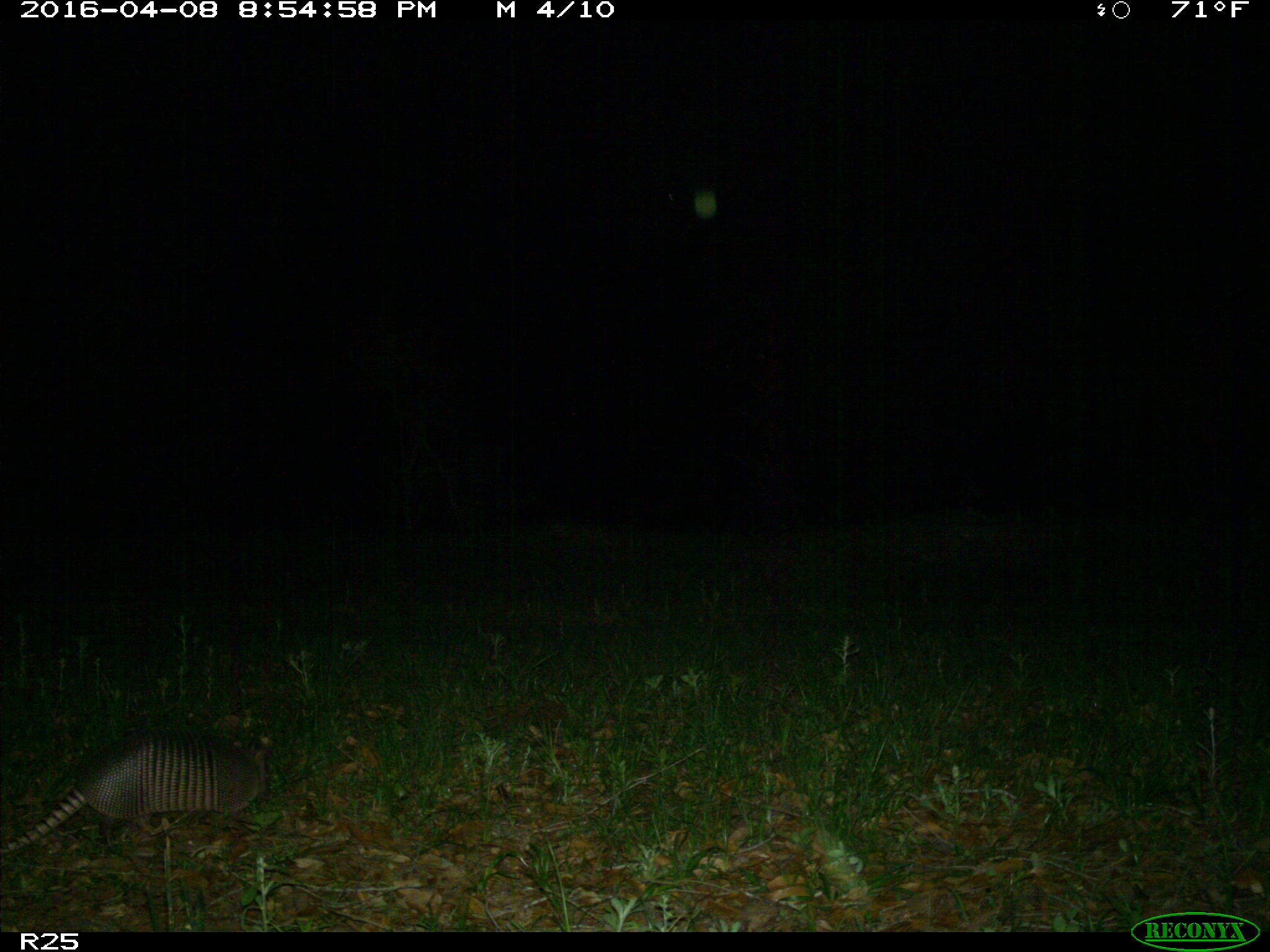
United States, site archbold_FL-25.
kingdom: Animalia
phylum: Chordata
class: Mammalia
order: Cingulata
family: Dasypodidae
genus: Dasypus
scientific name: Dasypus novemcinctus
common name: nine-banded armadillo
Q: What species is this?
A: Dasypus novemcinctus (nine-banded armadillo).